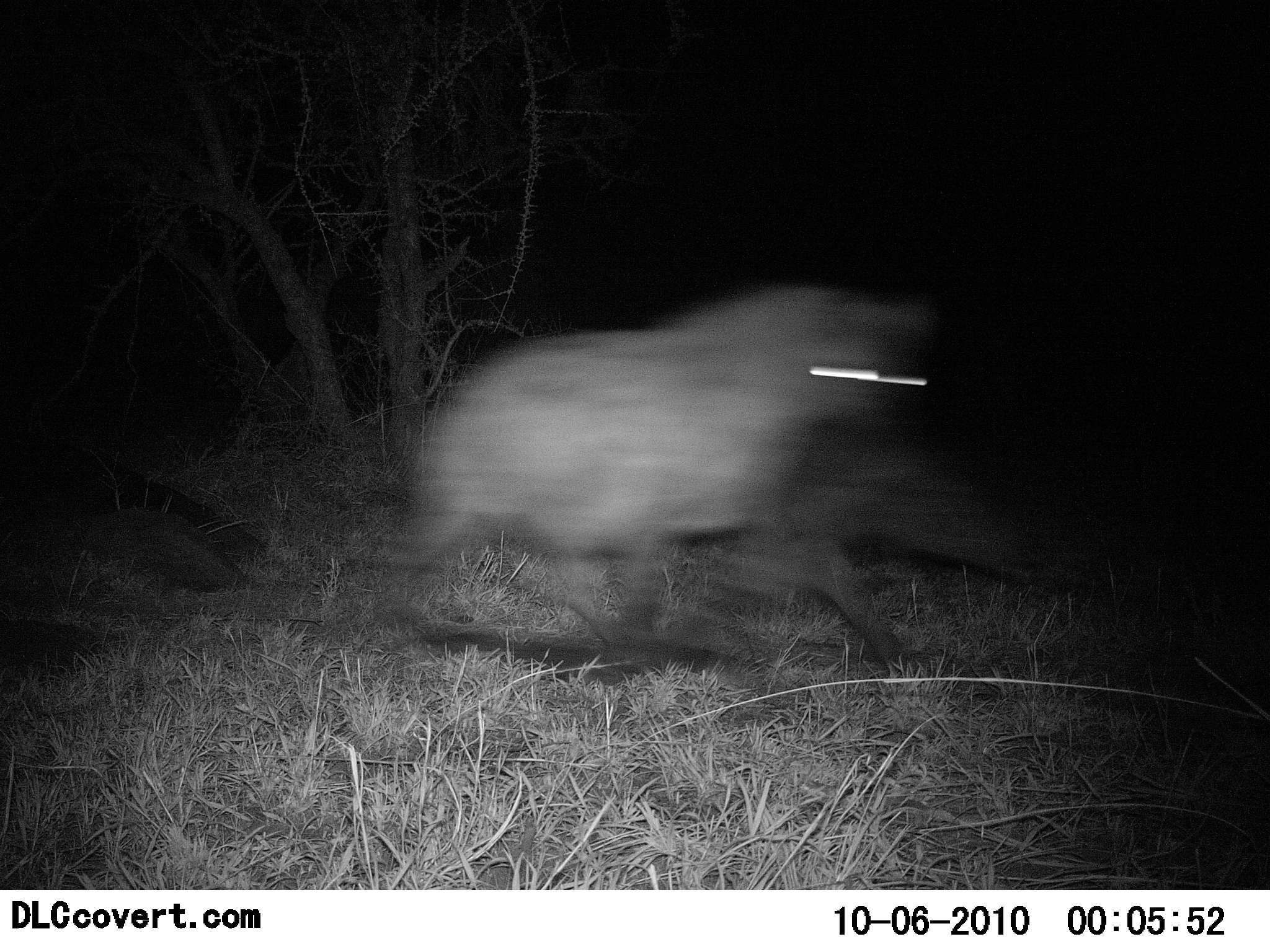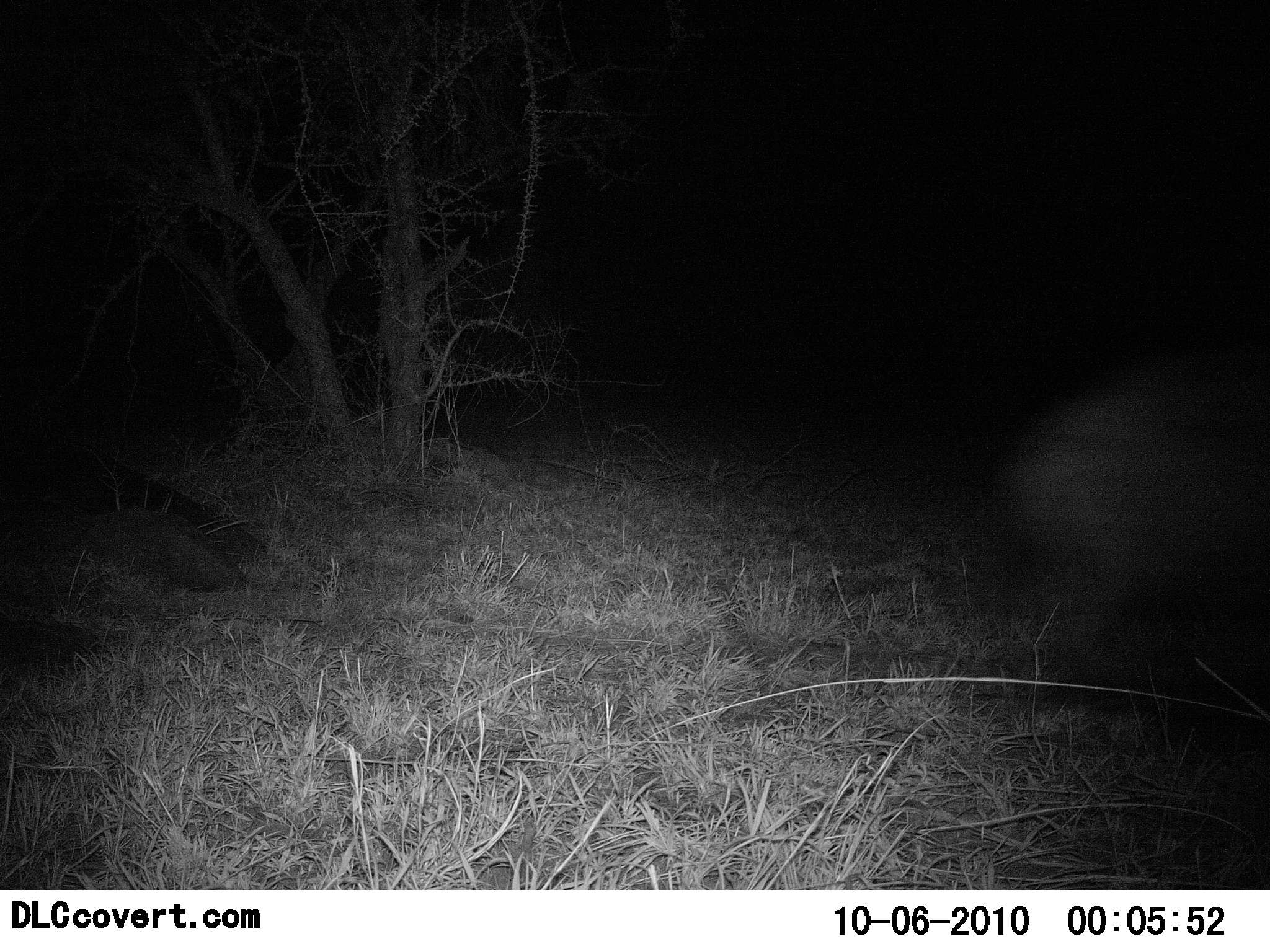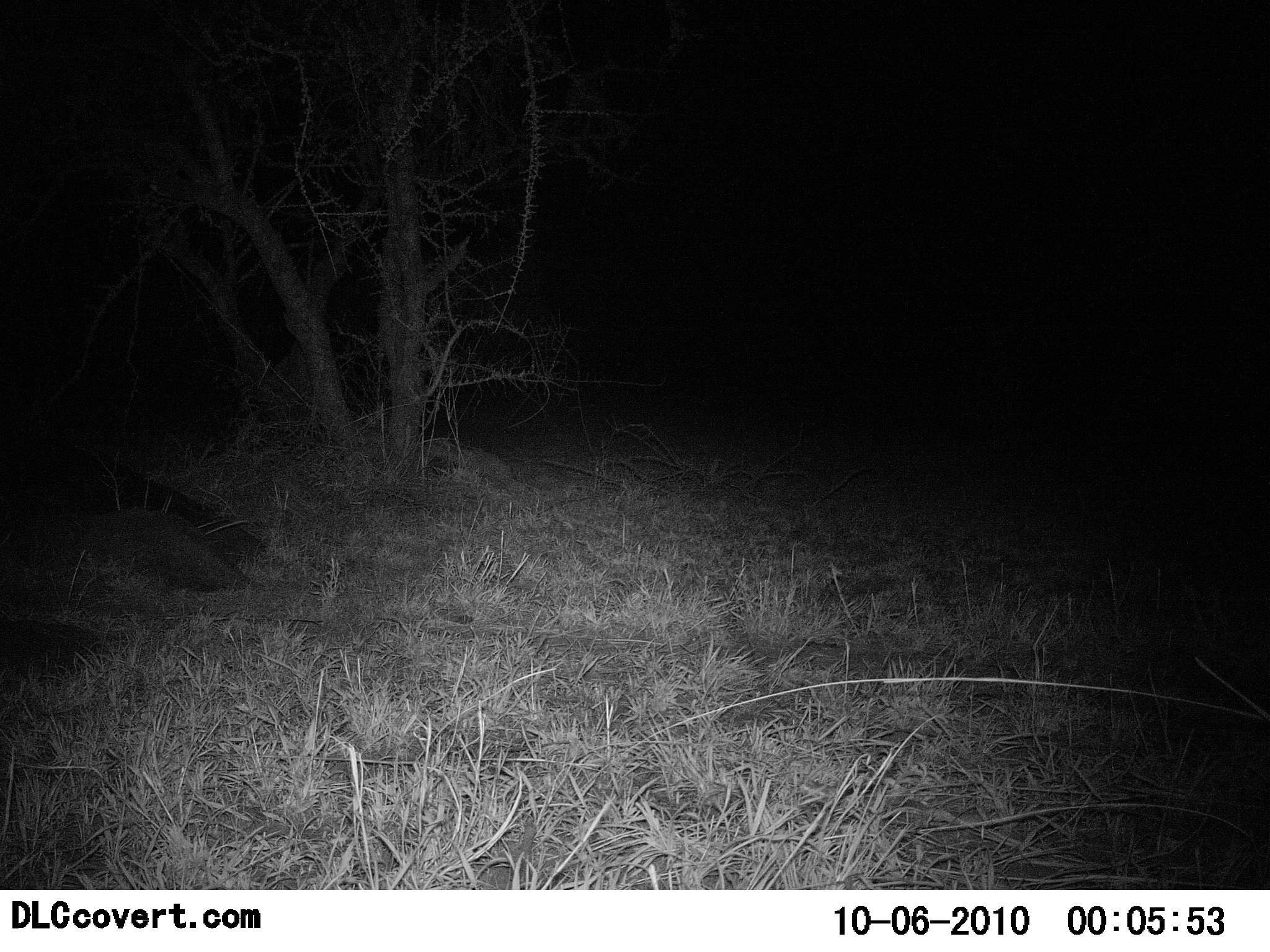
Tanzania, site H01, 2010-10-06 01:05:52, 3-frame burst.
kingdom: Animalia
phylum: Chordata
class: Mammalia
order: Carnivora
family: Hyaenidae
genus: Crocuta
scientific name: Crocuta crocuta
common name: spotted hyena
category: hyenaspotted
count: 1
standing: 0%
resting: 0%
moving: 100%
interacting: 7%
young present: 0%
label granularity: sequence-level